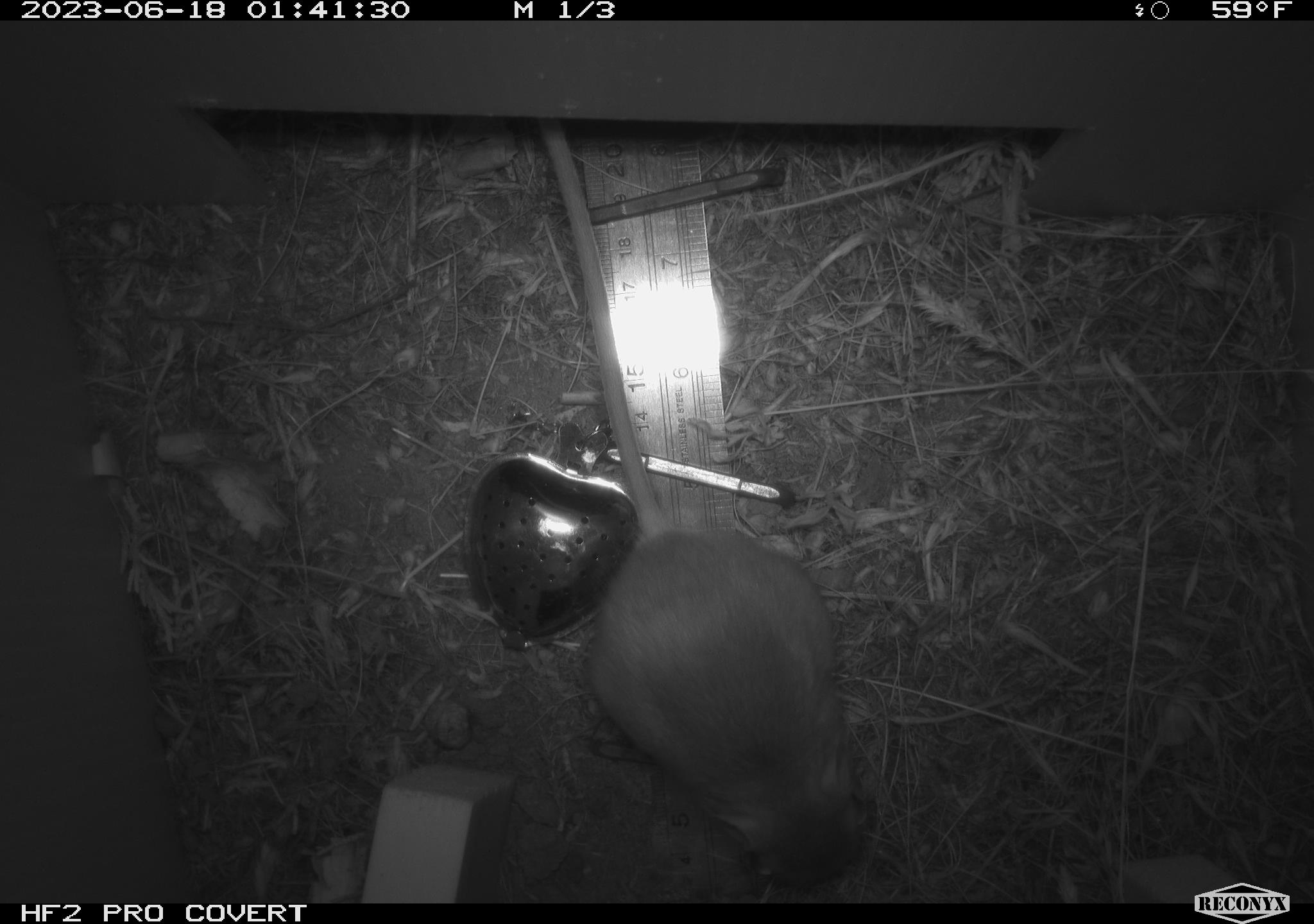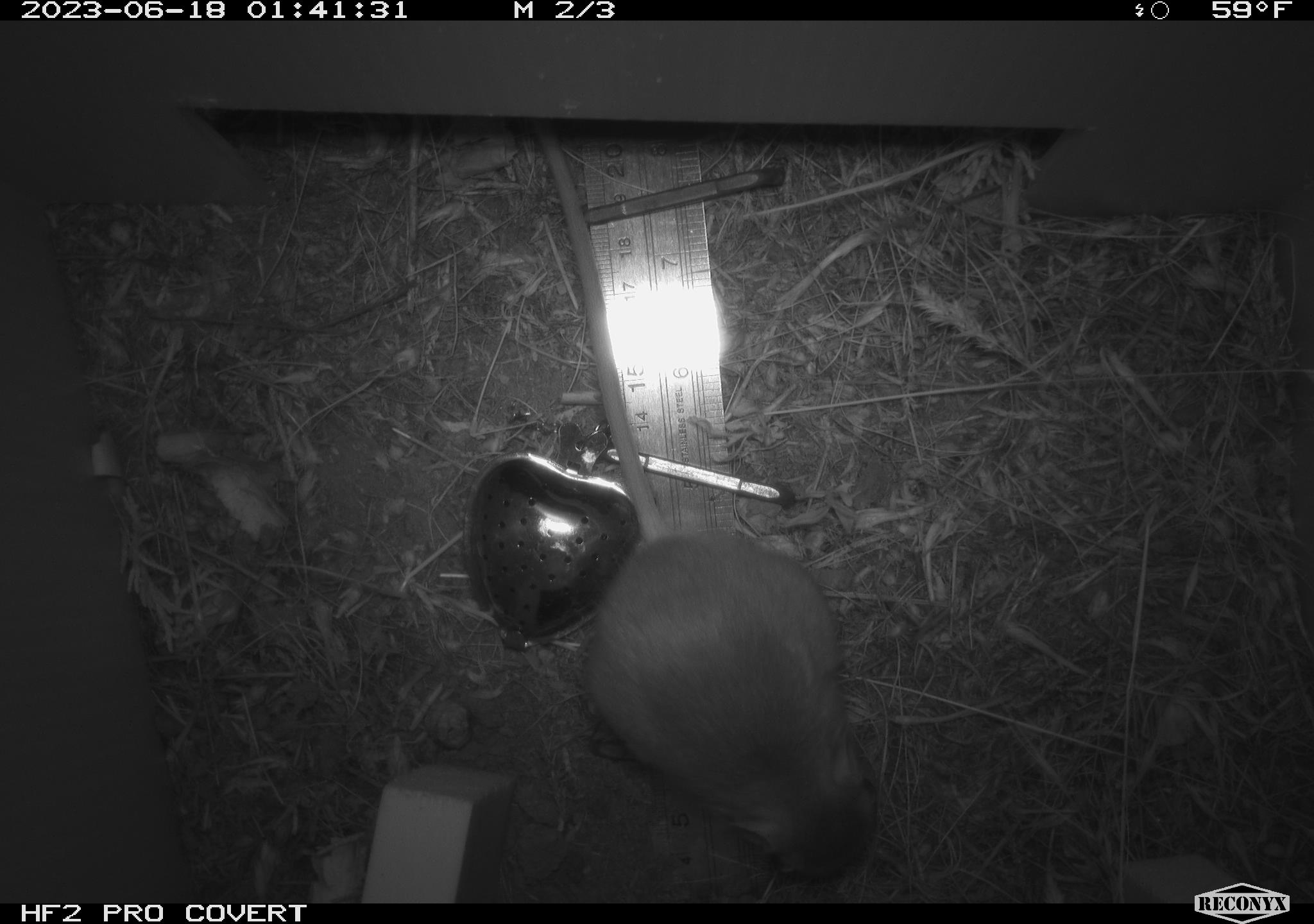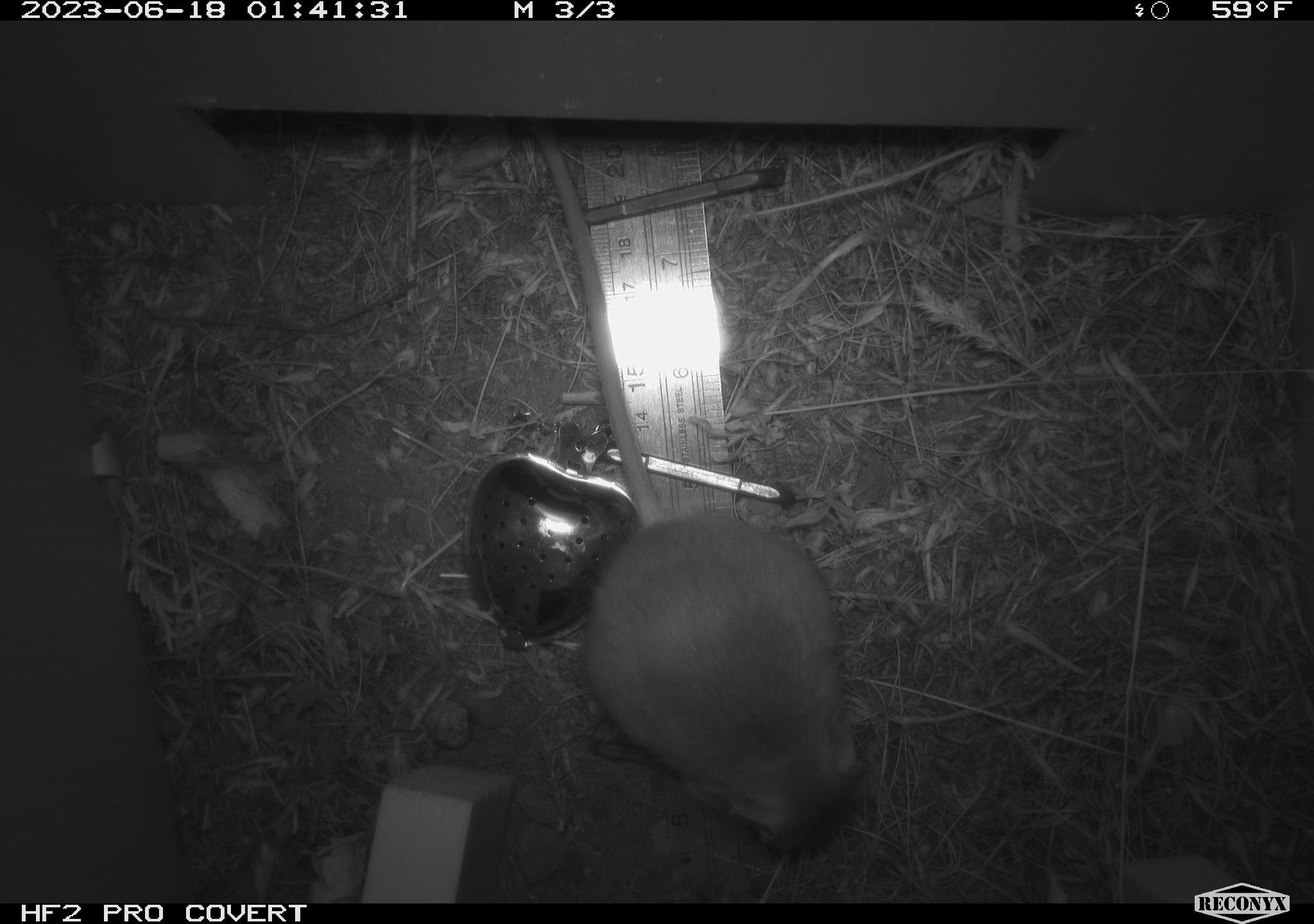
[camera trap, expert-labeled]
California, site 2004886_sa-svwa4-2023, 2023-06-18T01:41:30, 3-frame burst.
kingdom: Animalia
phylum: Chordata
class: Mammalia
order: Rodentia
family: Heteromyidae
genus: Dipodomys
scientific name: Dipodomys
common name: kangaroo rats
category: dipodomys species